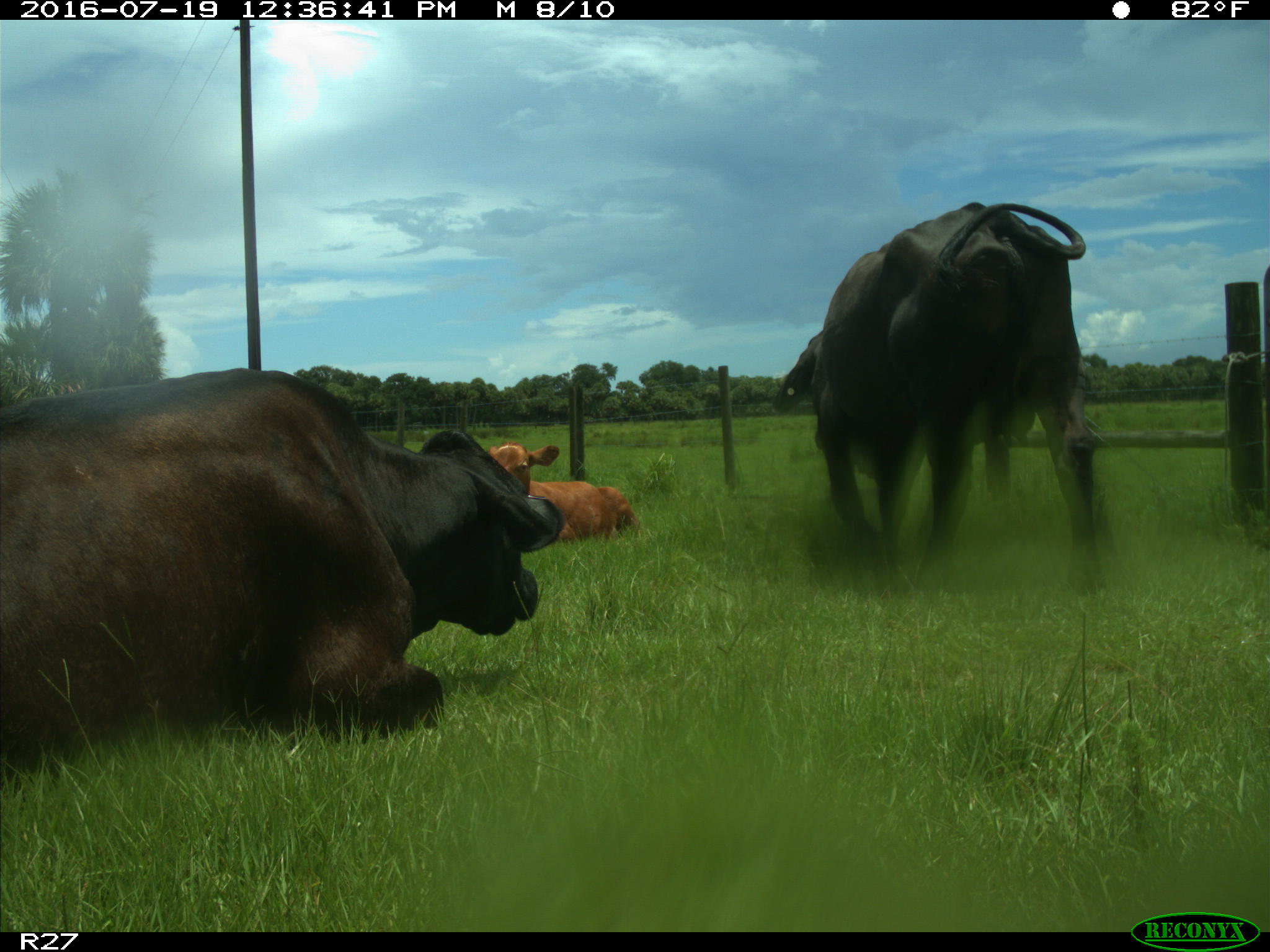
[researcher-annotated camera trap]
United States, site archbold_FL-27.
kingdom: Animalia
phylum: Chordata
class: Mammalia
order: Artiodactyla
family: Bovidae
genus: Bos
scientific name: Bos taurus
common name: domestic cow